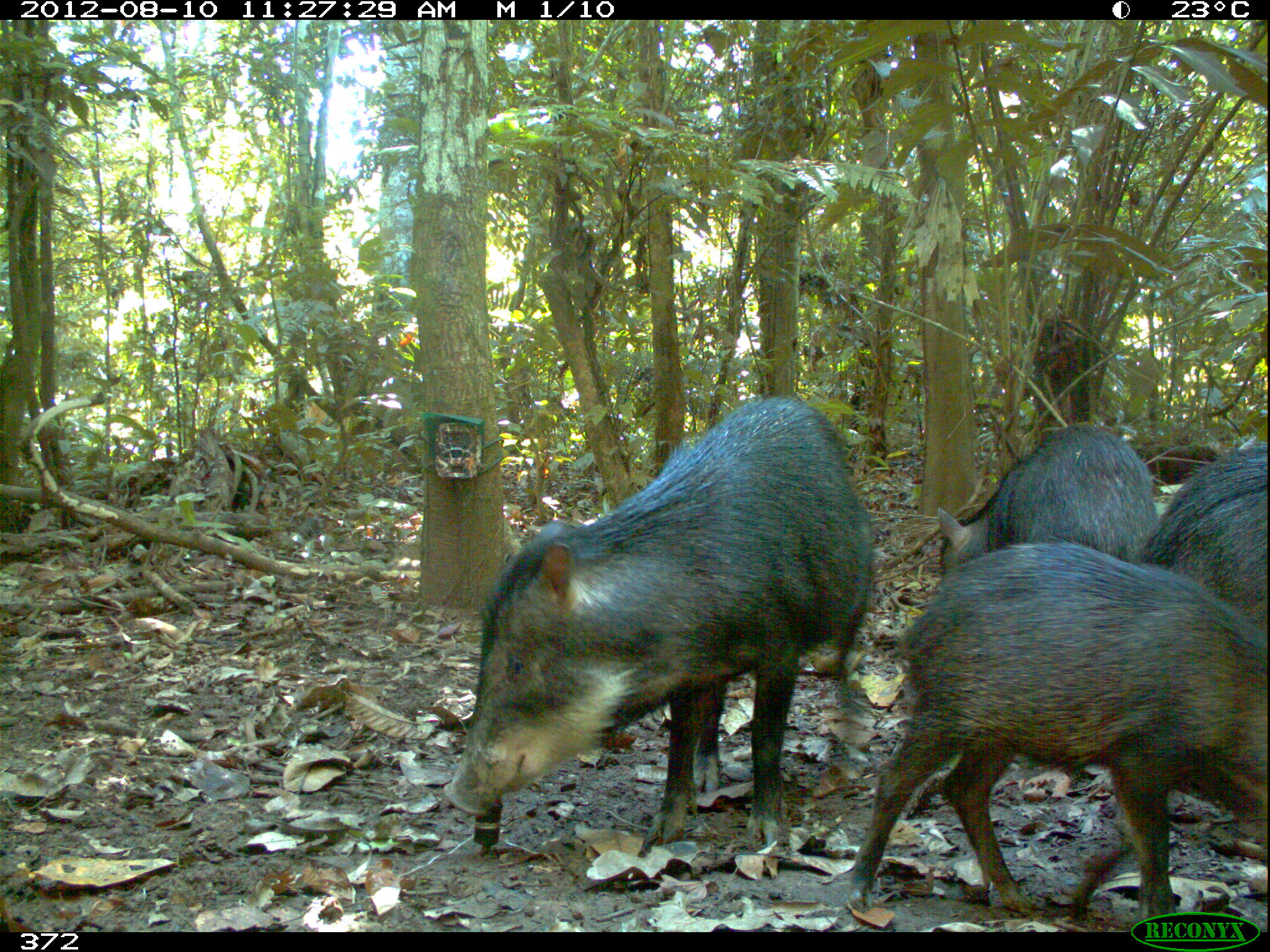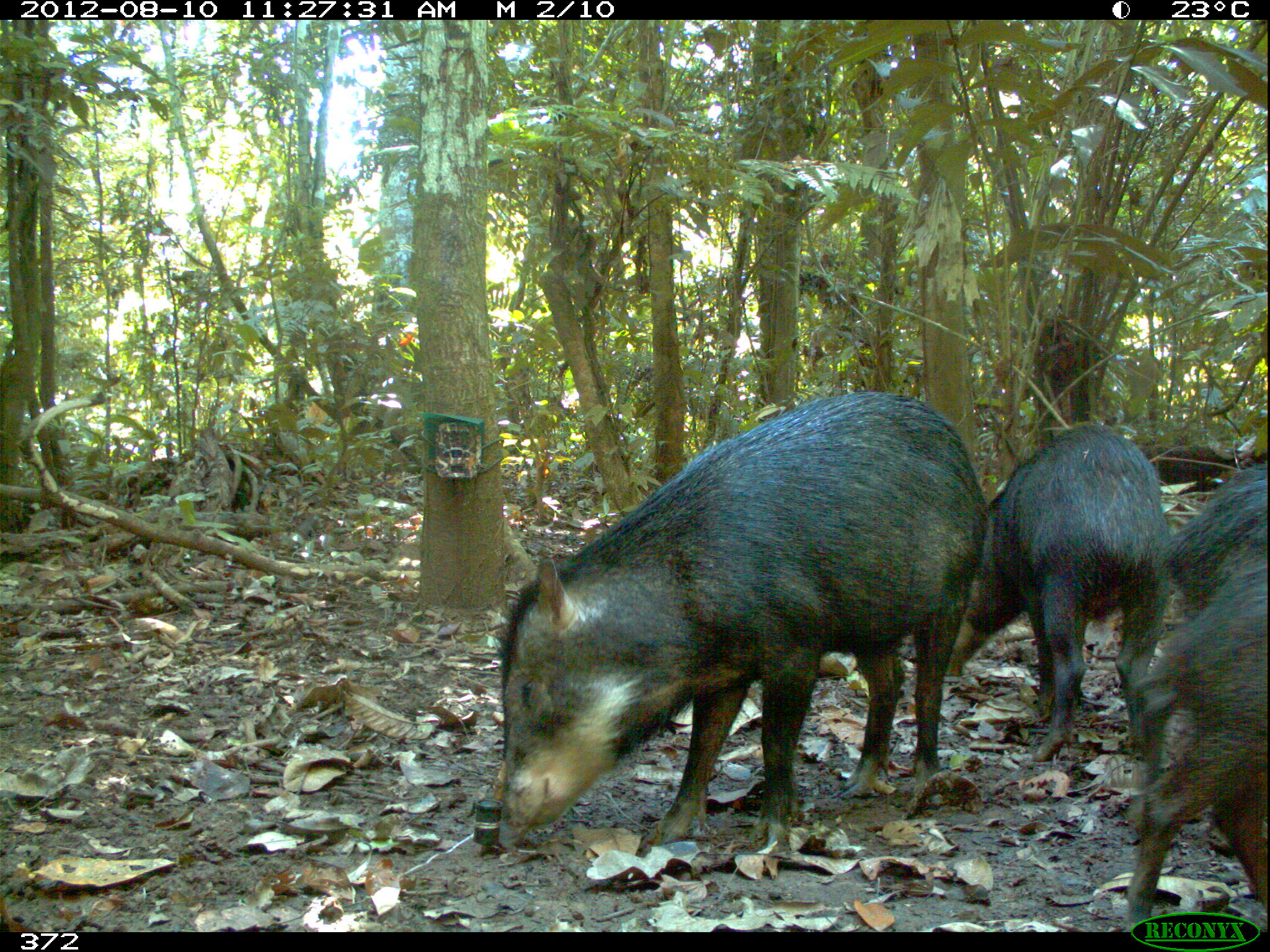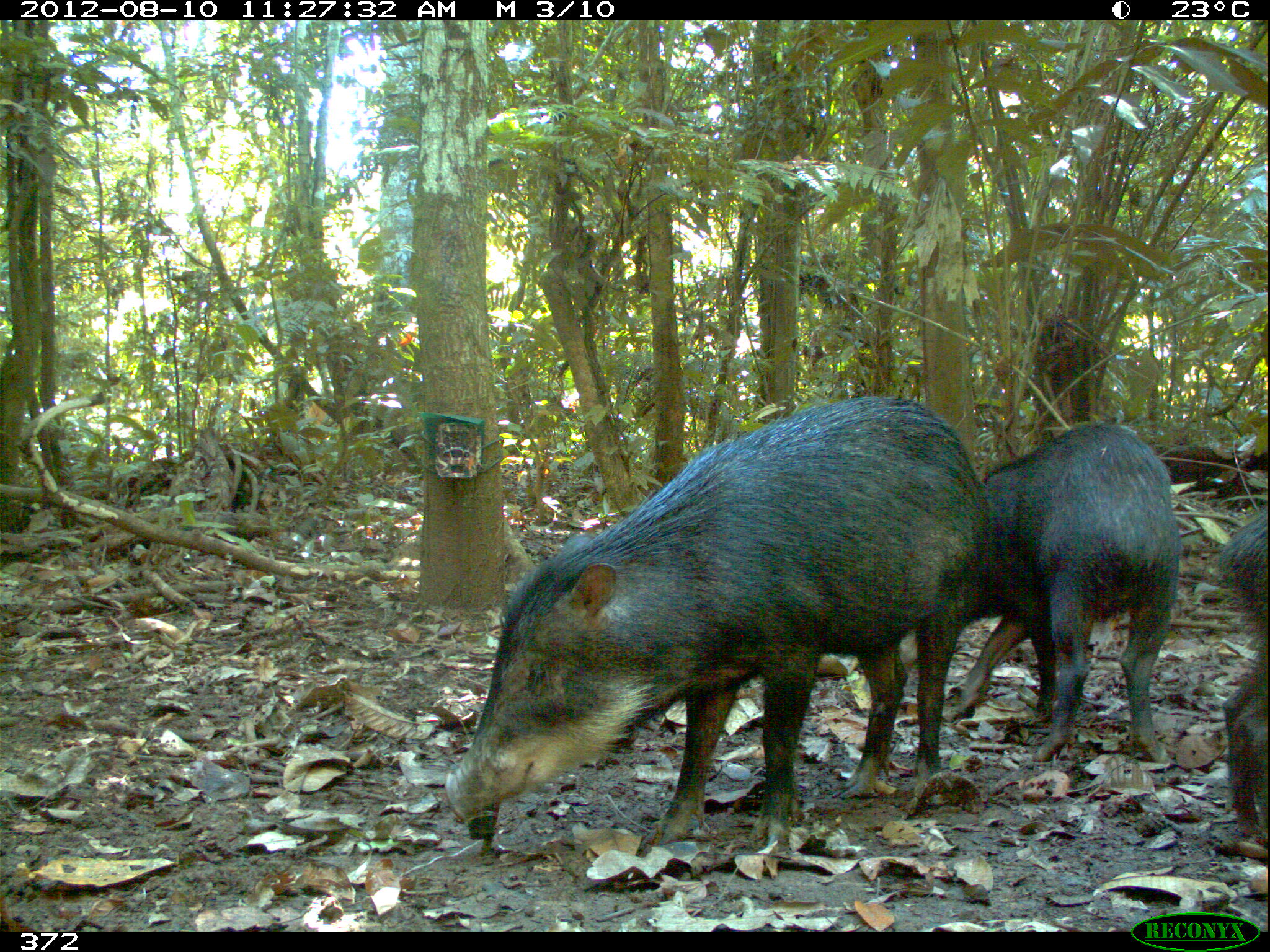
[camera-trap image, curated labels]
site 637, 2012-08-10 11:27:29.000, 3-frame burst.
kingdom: Animalia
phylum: Chordata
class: Mammalia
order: Artiodactyla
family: Tayassuidae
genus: Tayassu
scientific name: Tayassu pecari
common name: white-lipped peccary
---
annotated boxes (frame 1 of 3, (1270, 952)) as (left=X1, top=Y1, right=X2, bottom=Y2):
tayassu pecari: (left=441, top=398, right=878, bottom=852); (left=844, top=535, right=1268, bottom=920); (left=937, top=423, right=1161, bottom=566); (left=1147, top=442, right=1269, bottom=628)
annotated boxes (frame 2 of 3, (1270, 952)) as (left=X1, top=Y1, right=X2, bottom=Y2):
tayassu pecari: (left=496, top=388, right=990, bottom=856); (left=985, top=416, right=1179, bottom=765); (left=1129, top=552, right=1268, bottom=932); (left=1168, top=460, right=1266, bottom=607)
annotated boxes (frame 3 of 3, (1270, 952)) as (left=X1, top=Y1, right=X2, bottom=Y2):
tayassu pecari: (left=440, top=393, right=988, bottom=852); (left=894, top=417, right=1177, bottom=766); (left=1217, top=505, right=1264, bottom=849)